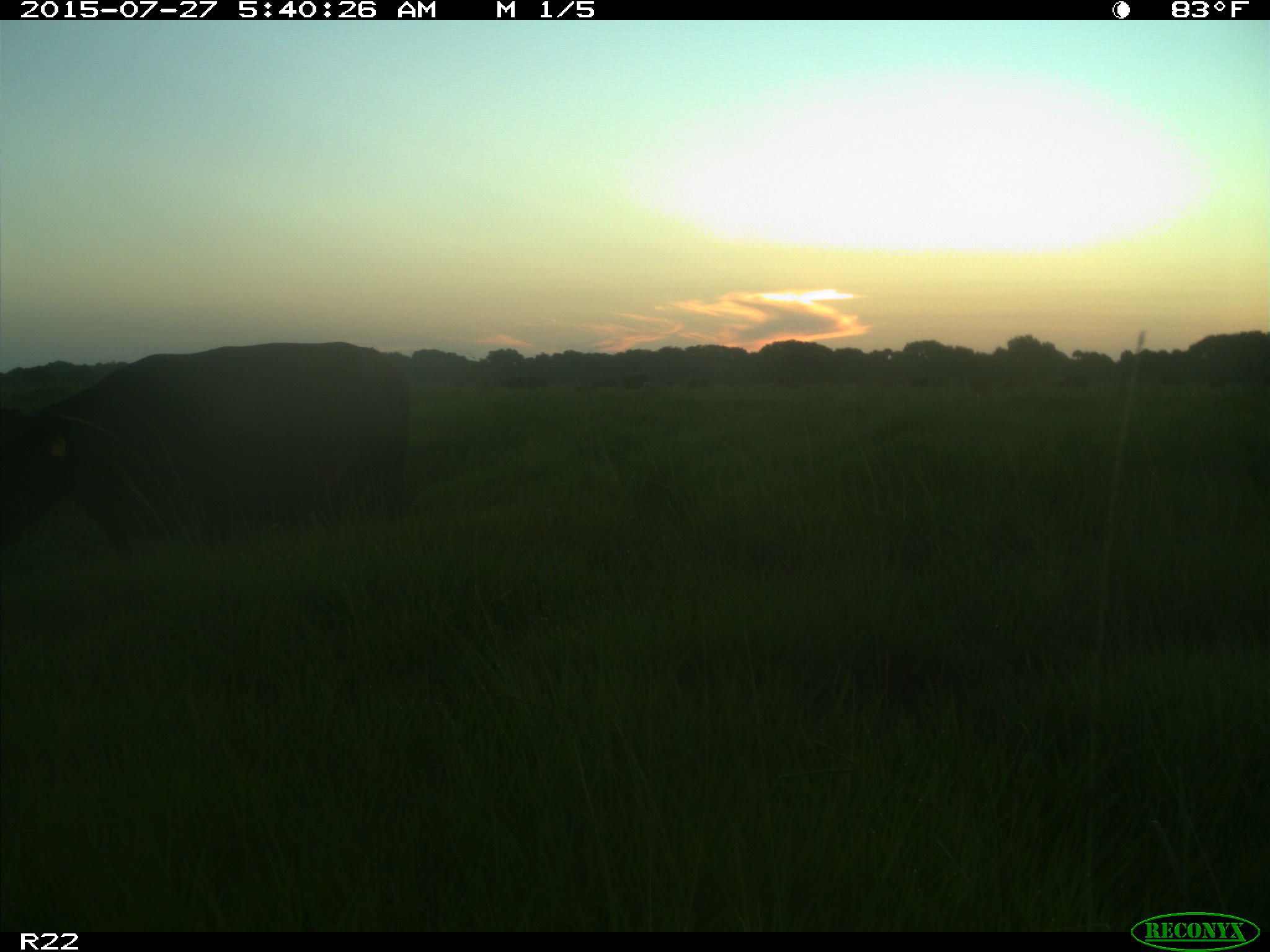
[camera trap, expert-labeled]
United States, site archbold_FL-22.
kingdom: Animalia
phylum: Chordata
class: Mammalia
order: Cingulata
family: Dasypodidae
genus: Dasypus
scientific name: Dasypus novemcinctus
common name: nine-banded armadillo